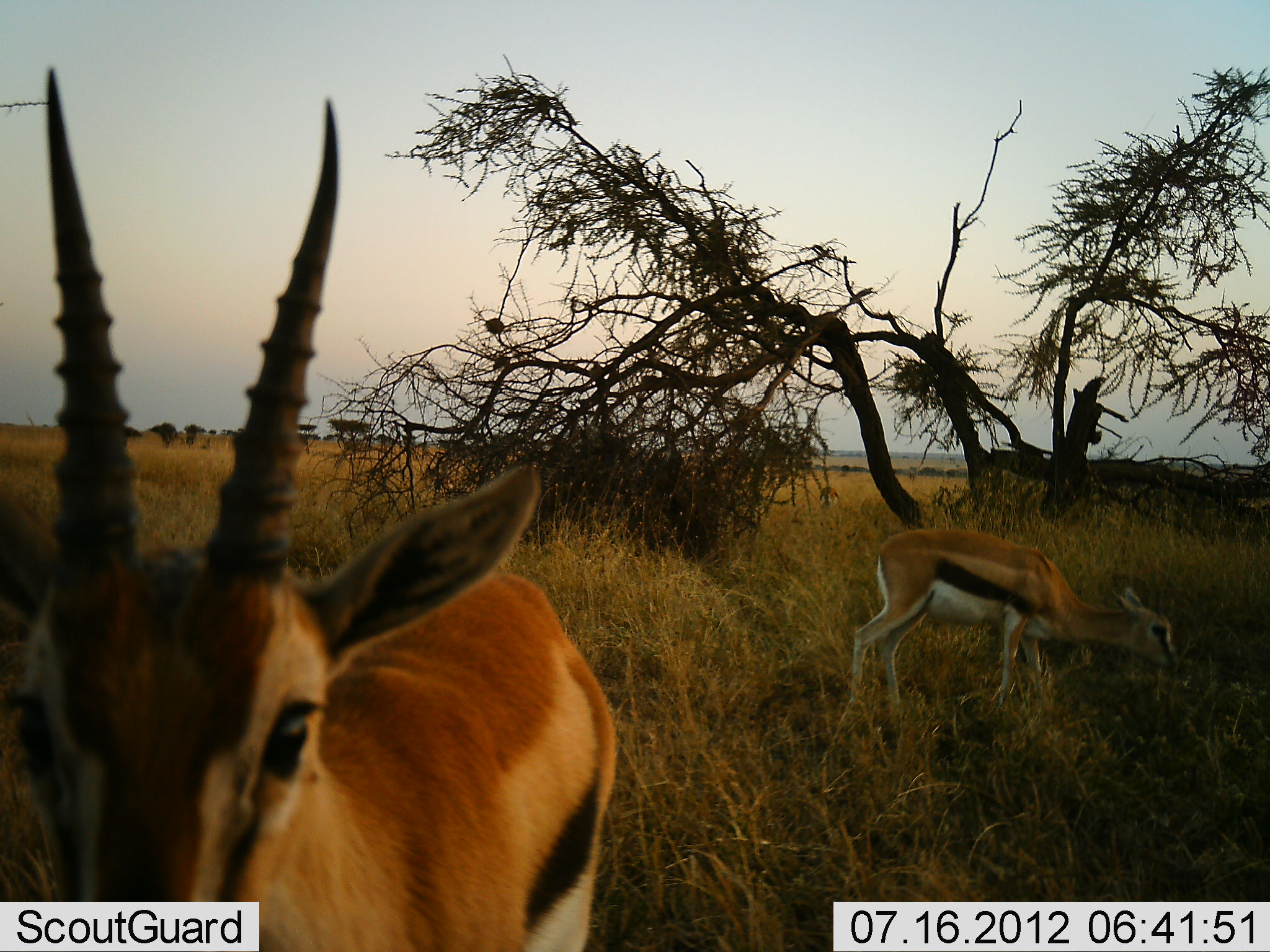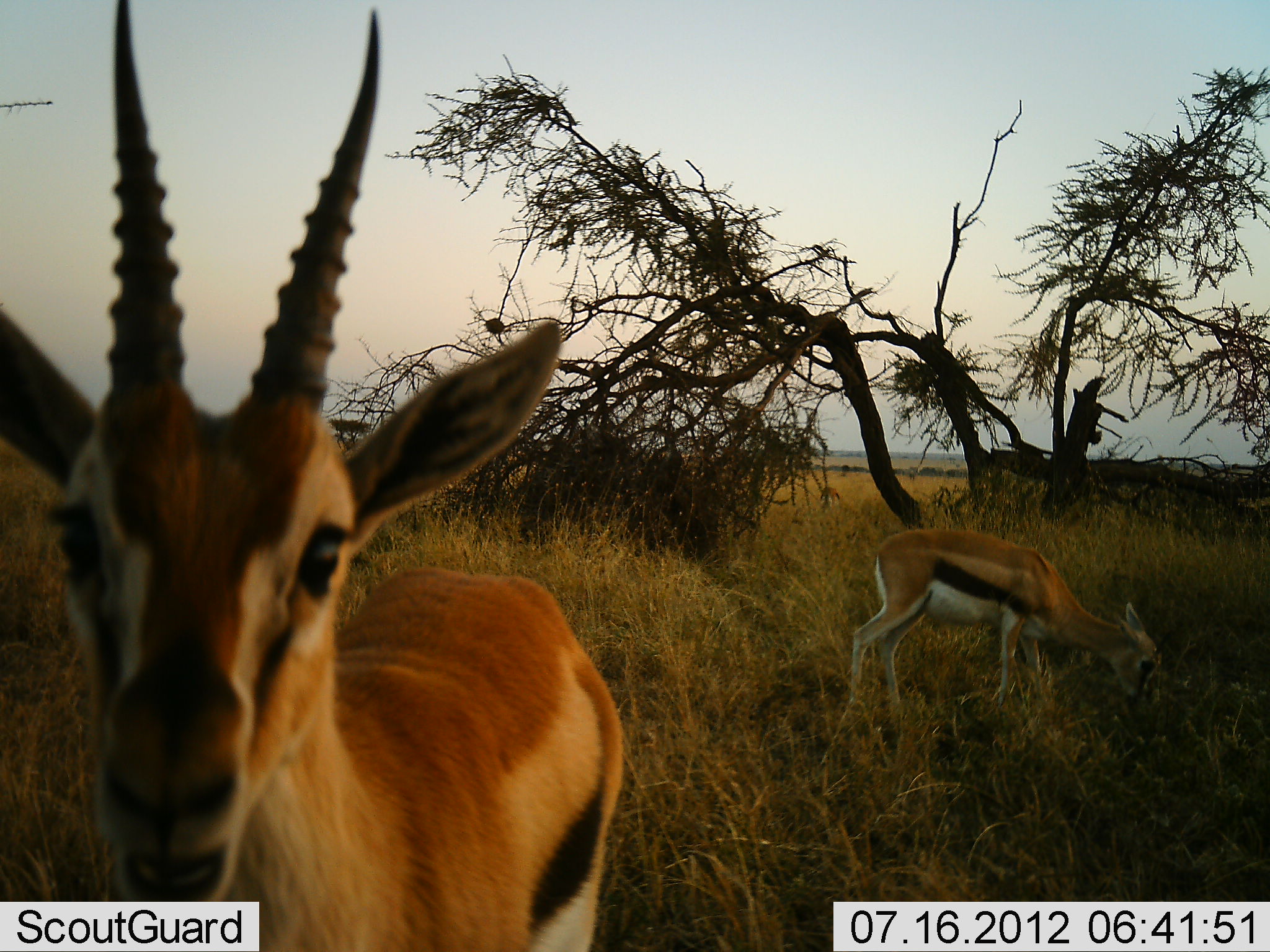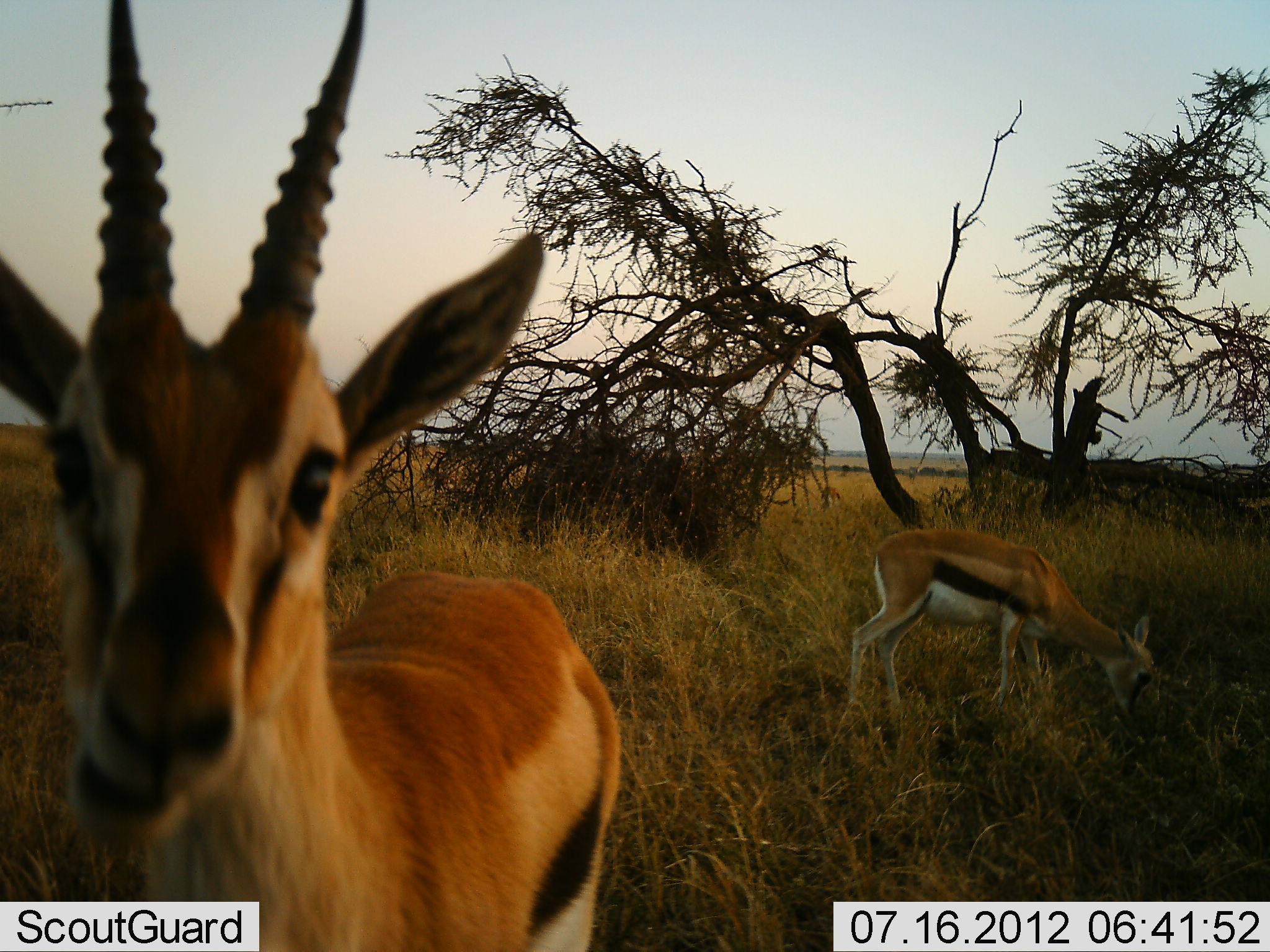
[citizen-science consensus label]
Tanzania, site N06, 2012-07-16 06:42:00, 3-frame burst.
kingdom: Animalia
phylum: Chordata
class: Mammalia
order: Artiodactyla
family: Bovidae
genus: Eudorcas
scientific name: Eudorcas thomsonii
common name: thomson's gazelle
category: gazellethomsons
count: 2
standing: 90%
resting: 0%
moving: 0%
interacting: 0%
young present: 0%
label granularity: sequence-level